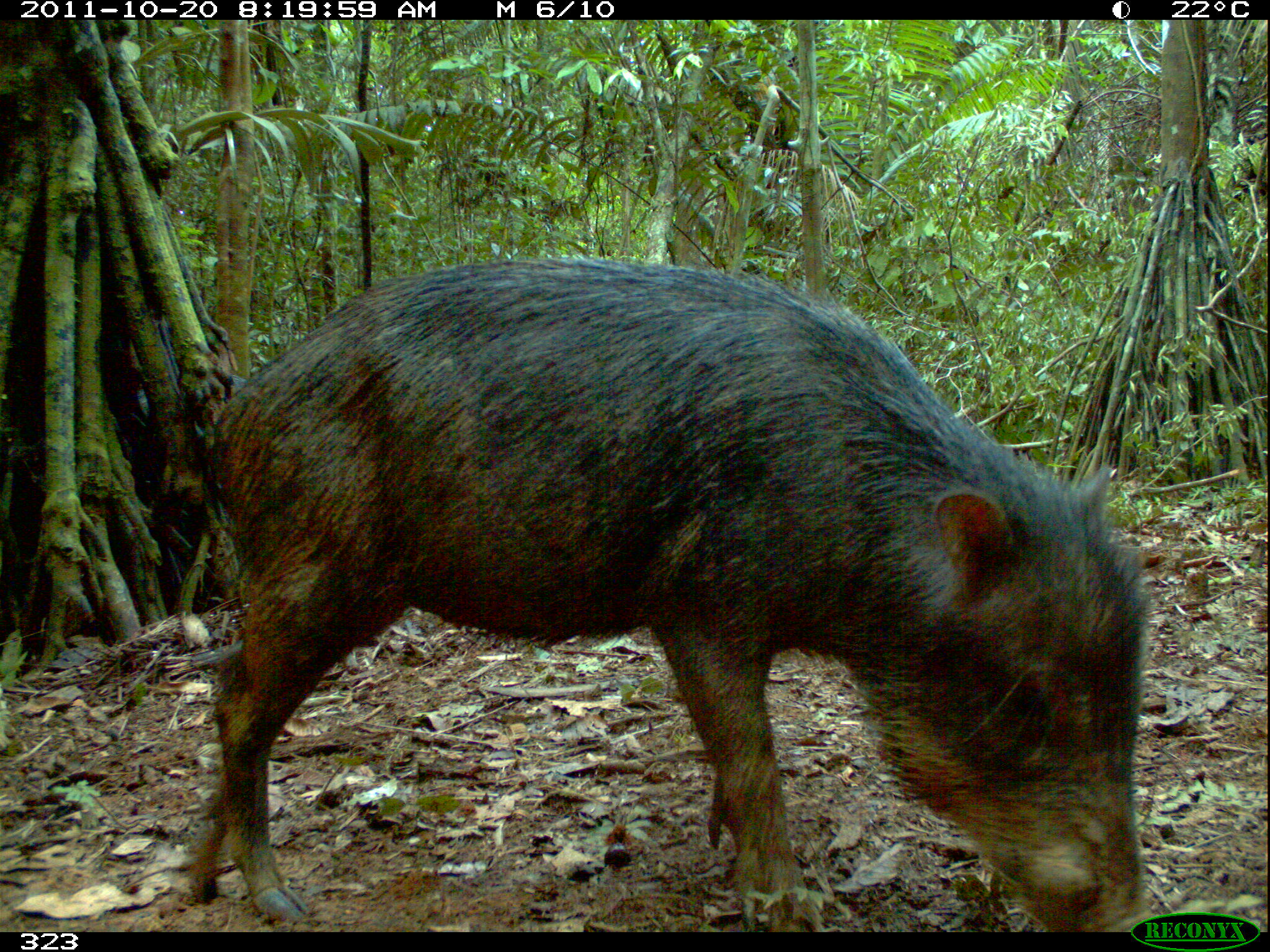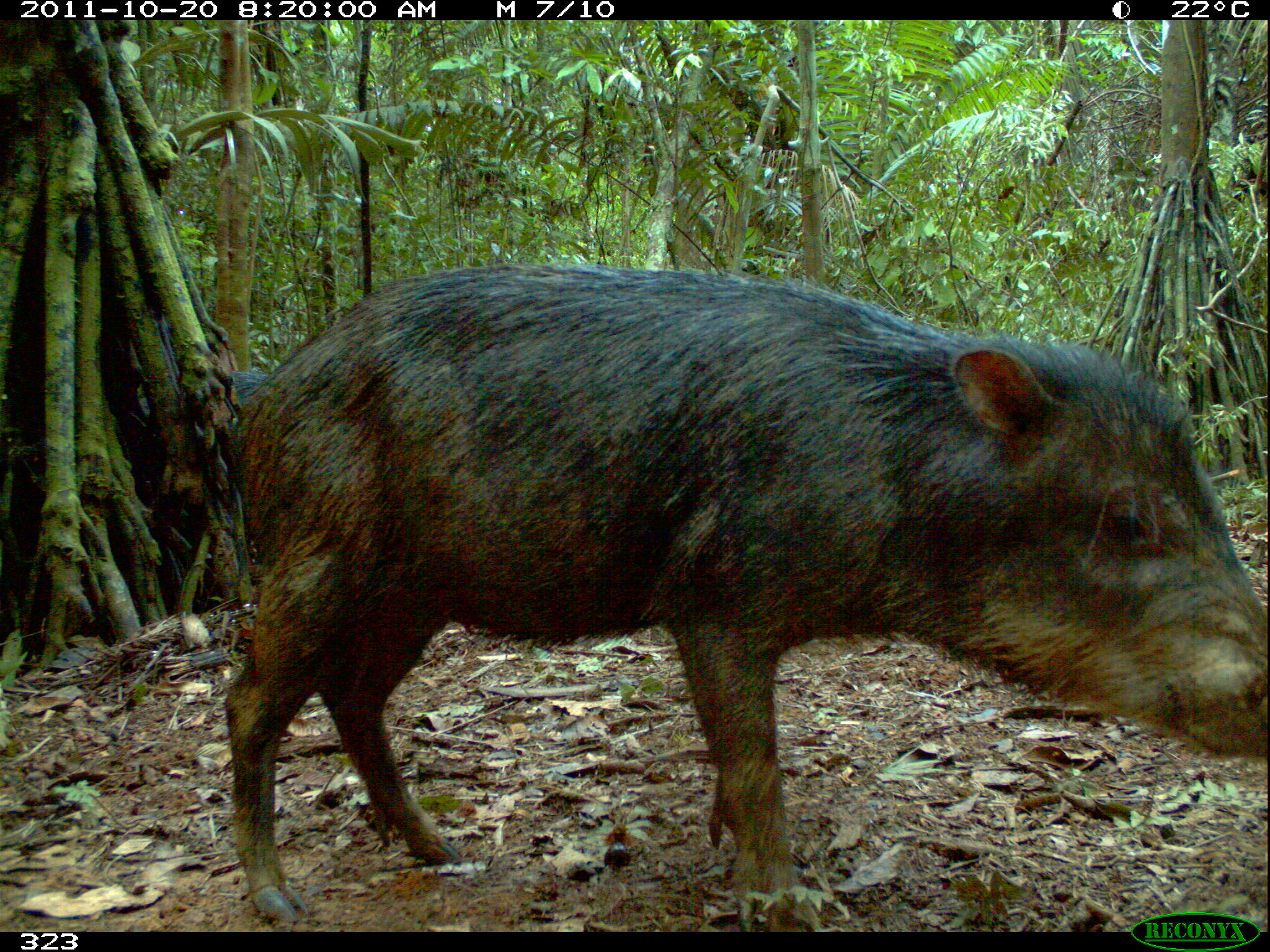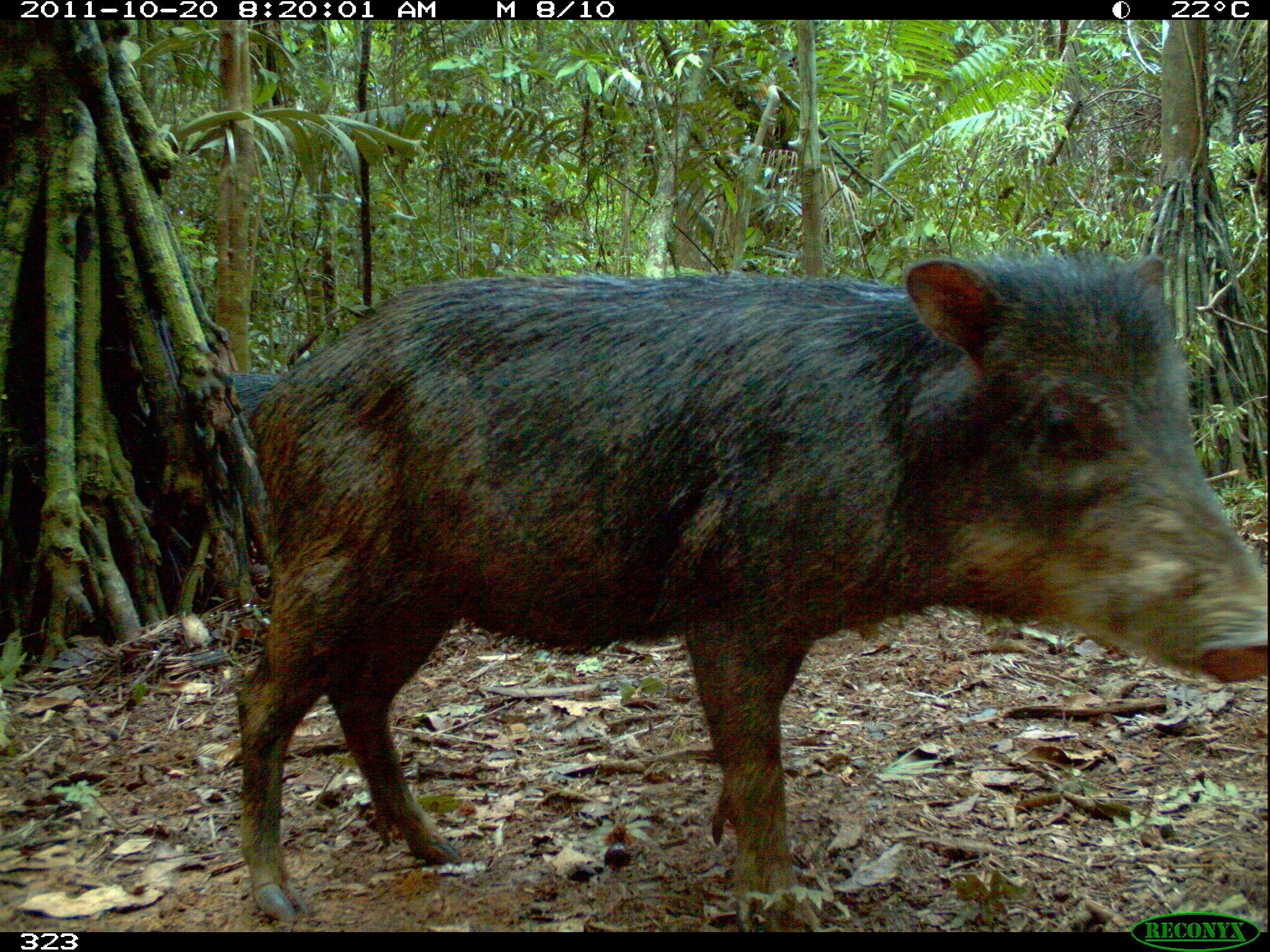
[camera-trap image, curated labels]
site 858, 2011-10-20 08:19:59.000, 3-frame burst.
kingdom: Animalia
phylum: Chordata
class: Mammalia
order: Artiodactyla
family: Tayassuidae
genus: Tayassu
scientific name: Tayassu pecari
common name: white-lipped peccary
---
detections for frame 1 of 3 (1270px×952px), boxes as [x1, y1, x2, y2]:
tayassu pecari: [183, 255, 1156, 931]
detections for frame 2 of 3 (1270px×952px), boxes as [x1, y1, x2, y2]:
tayassu pecari: [222, 260, 1268, 932]